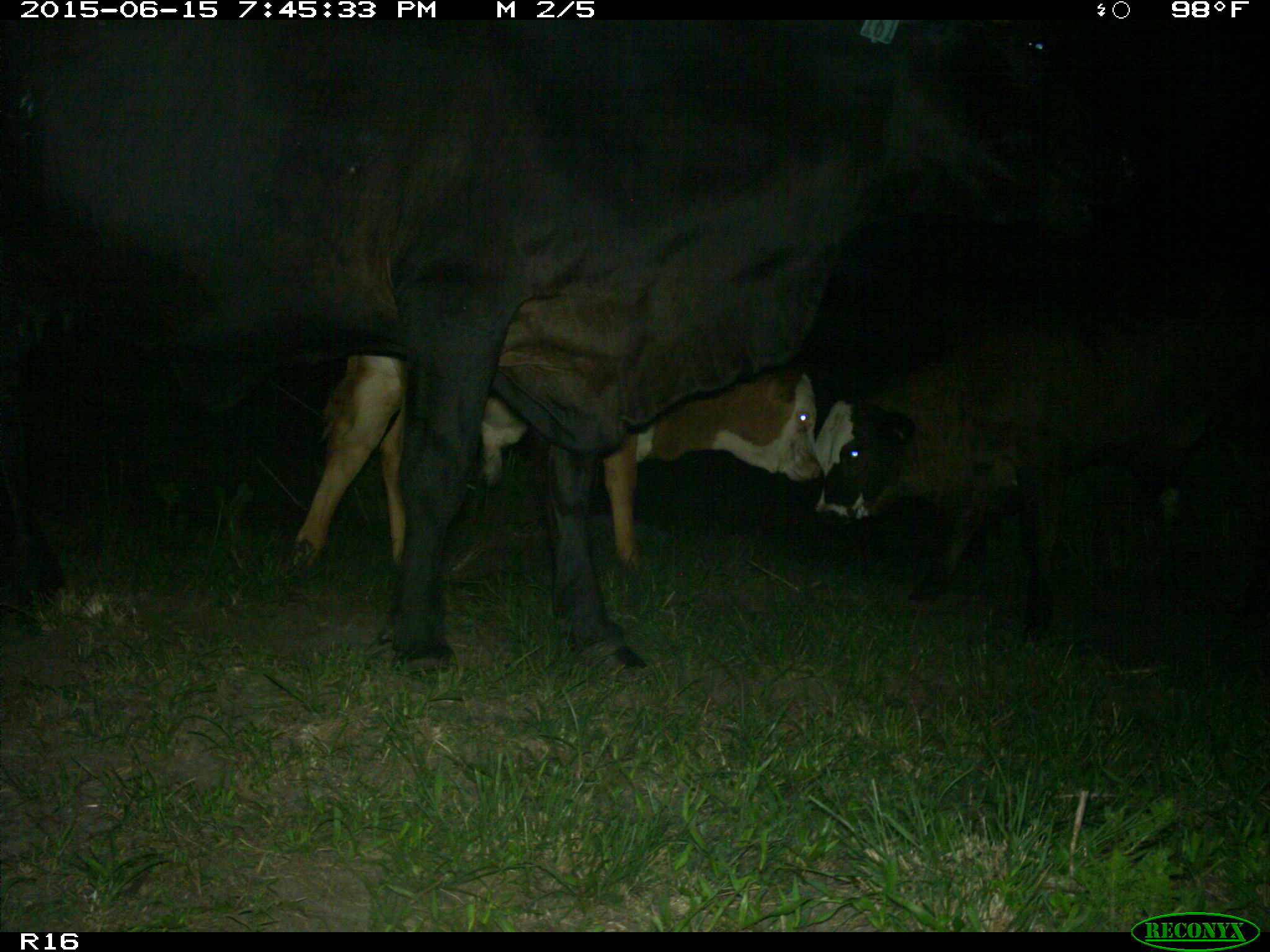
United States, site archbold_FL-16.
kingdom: Animalia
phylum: Chordata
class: Mammalia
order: Artiodactyla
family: Bovidae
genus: Bos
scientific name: Bos taurus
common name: domestic cow